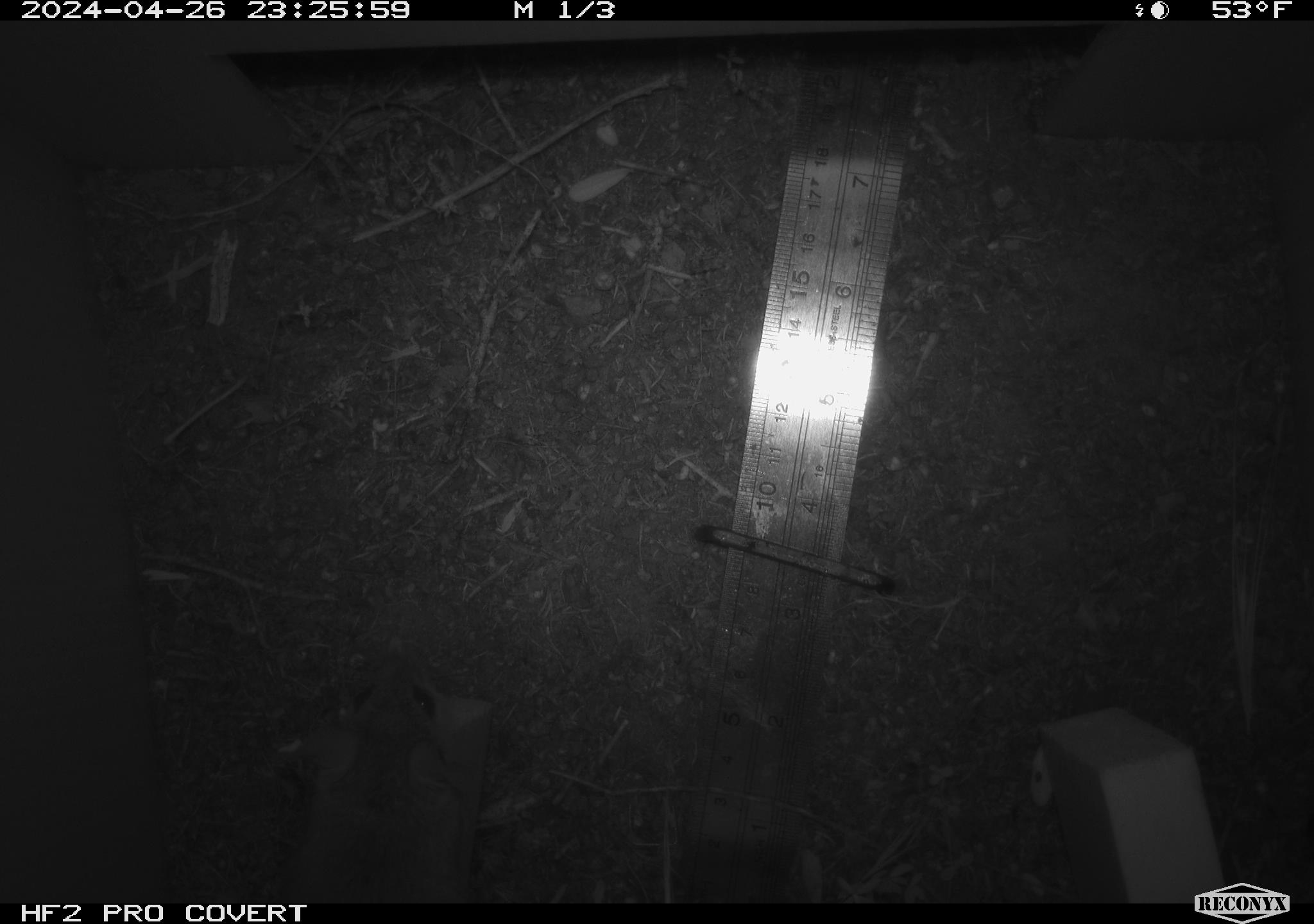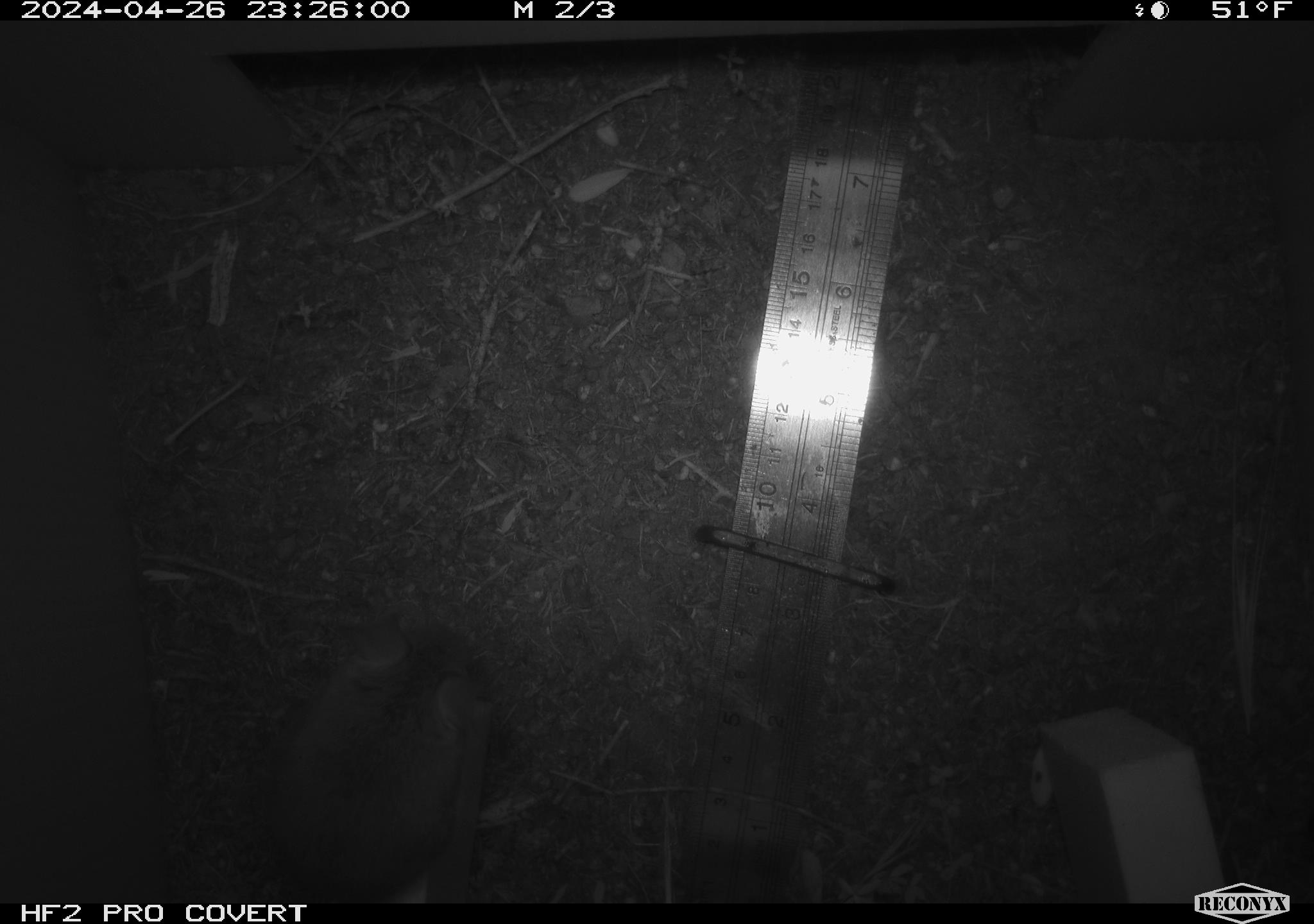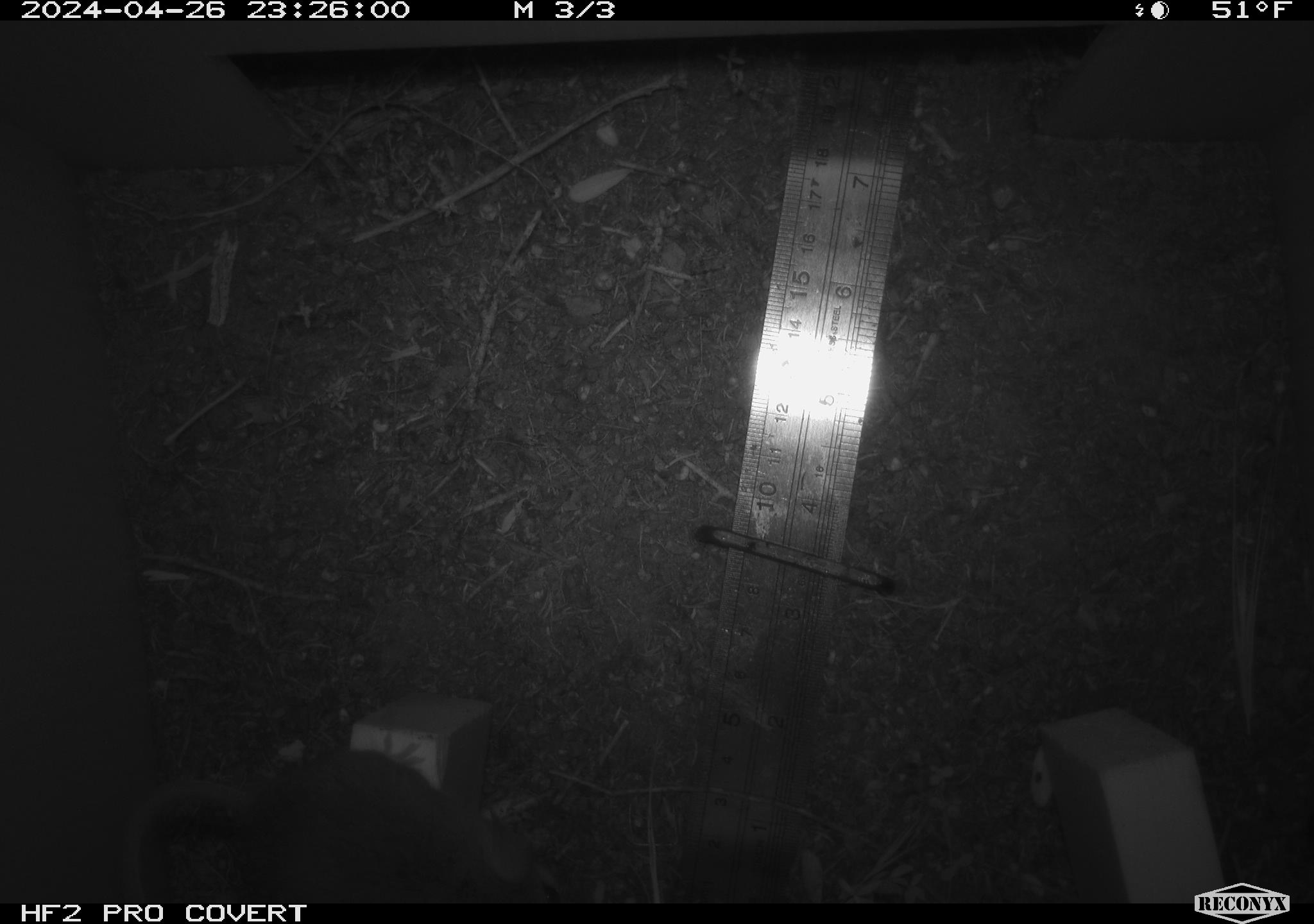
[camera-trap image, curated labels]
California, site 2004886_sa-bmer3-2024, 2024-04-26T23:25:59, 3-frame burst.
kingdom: Animalia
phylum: Chordata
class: Mammalia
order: Rodentia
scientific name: Rodentia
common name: mouse species